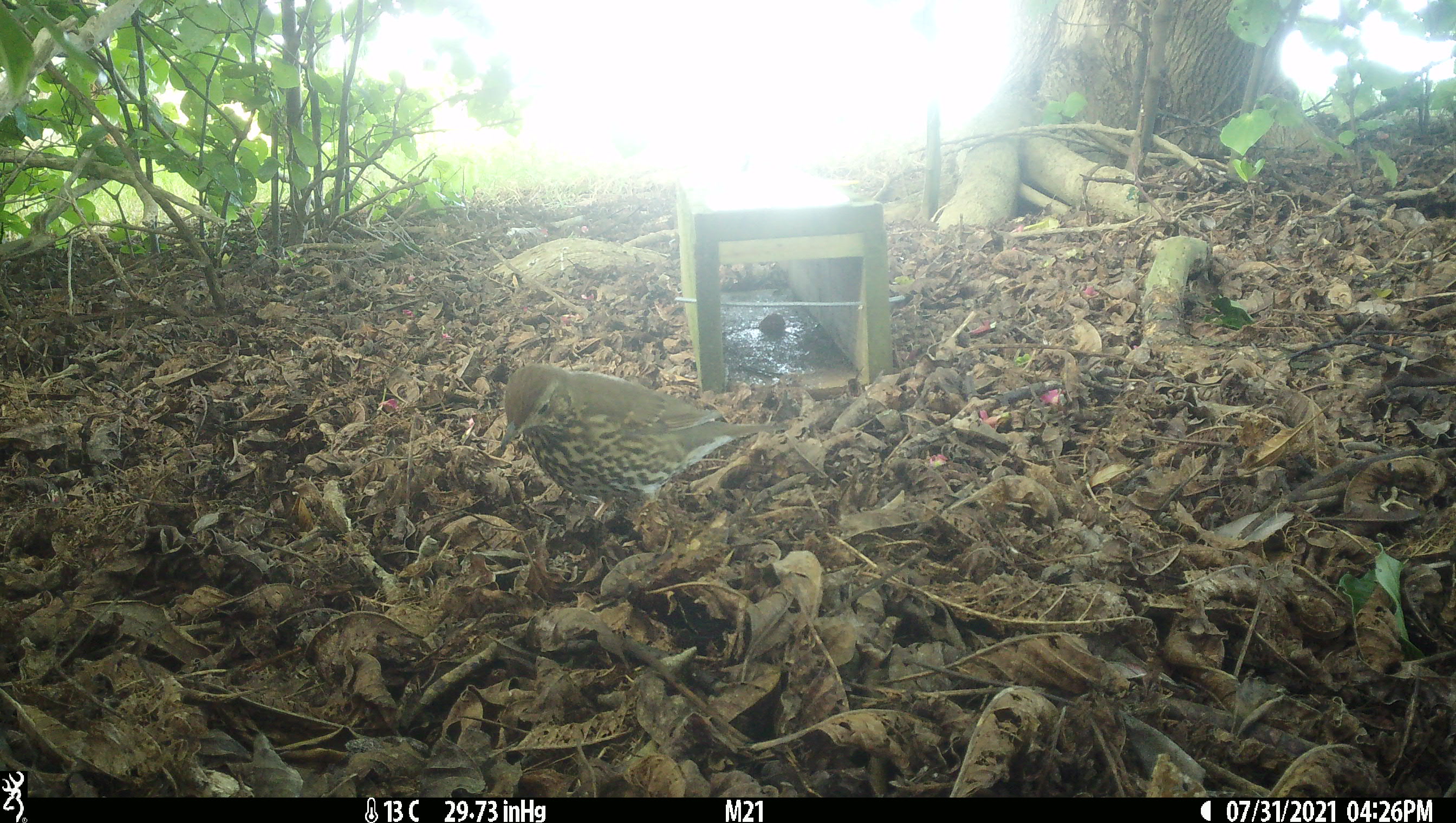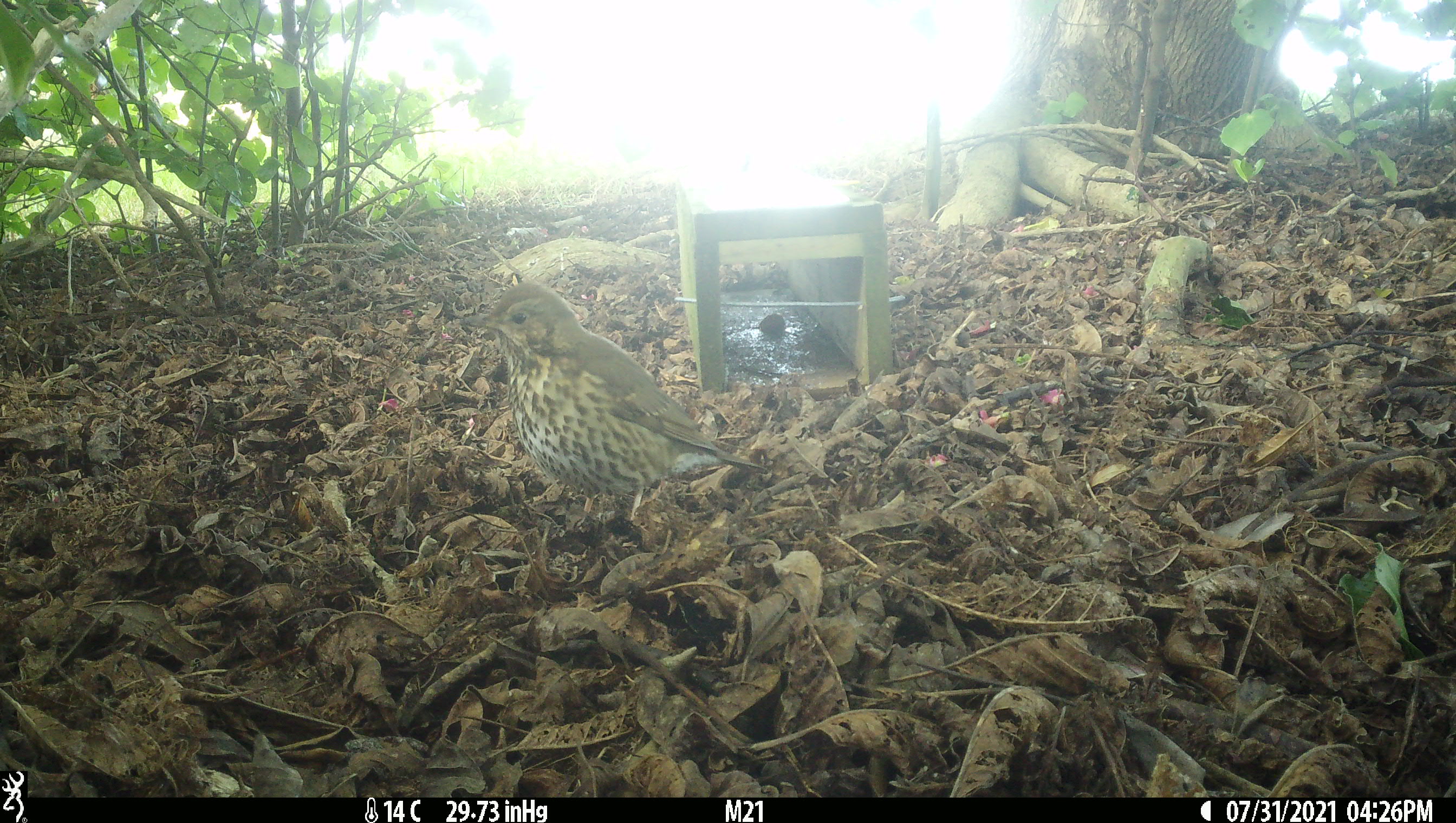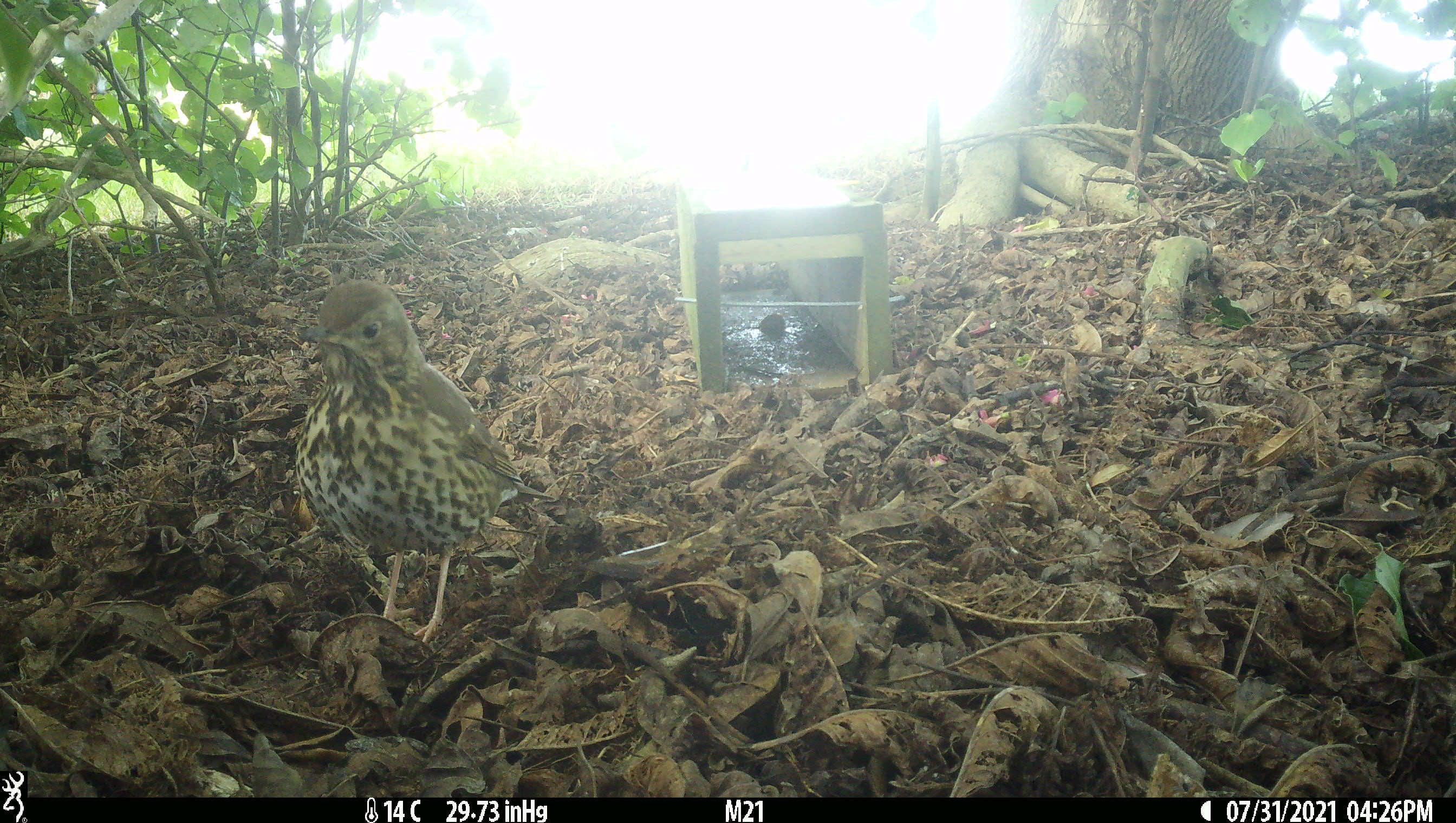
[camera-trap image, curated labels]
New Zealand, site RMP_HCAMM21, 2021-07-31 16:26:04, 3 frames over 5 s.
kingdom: Animalia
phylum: Chordata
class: Aves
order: Passeriformes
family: Turdidae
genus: Turdus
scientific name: Turdus philomelos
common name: song thrush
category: thrush